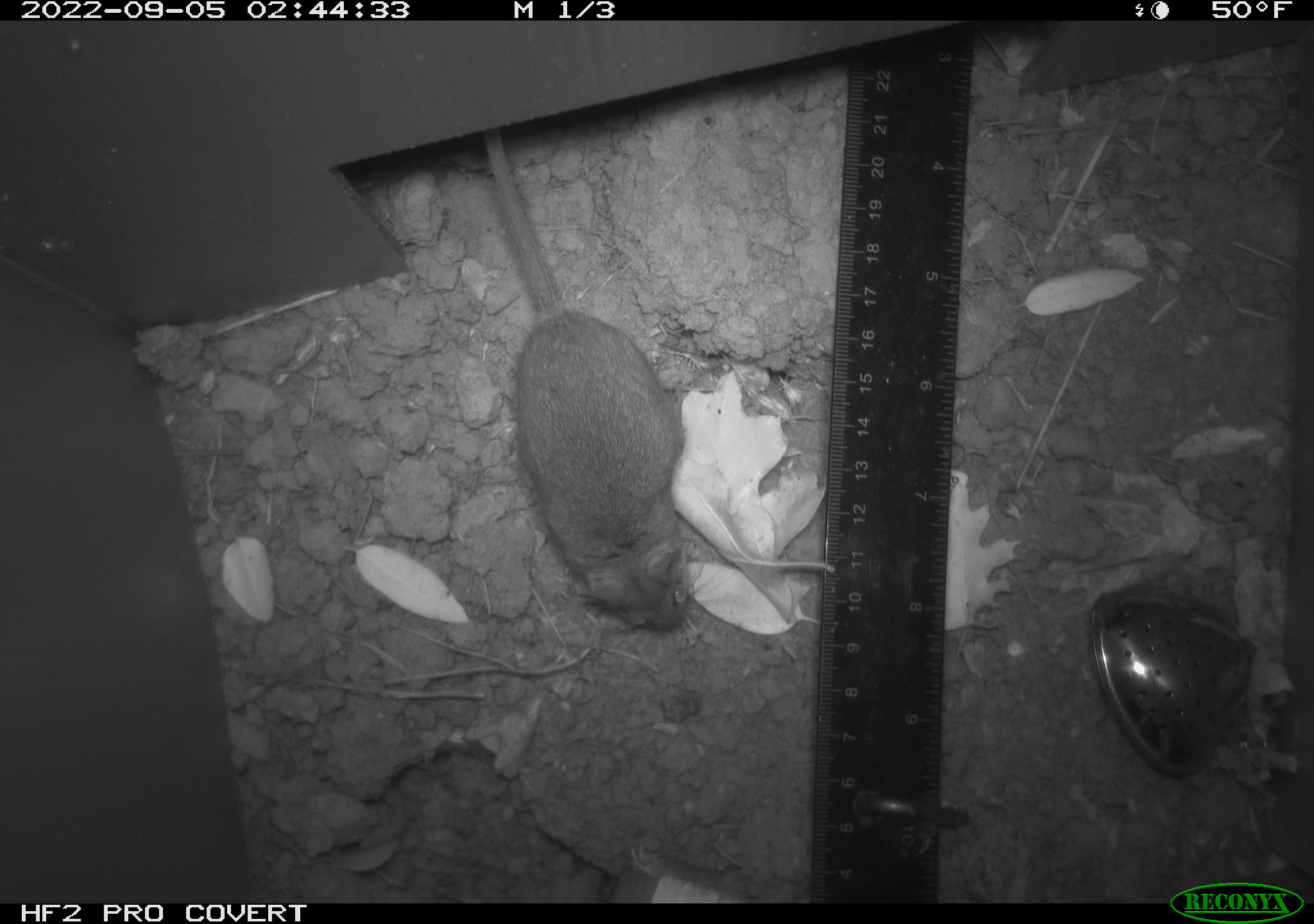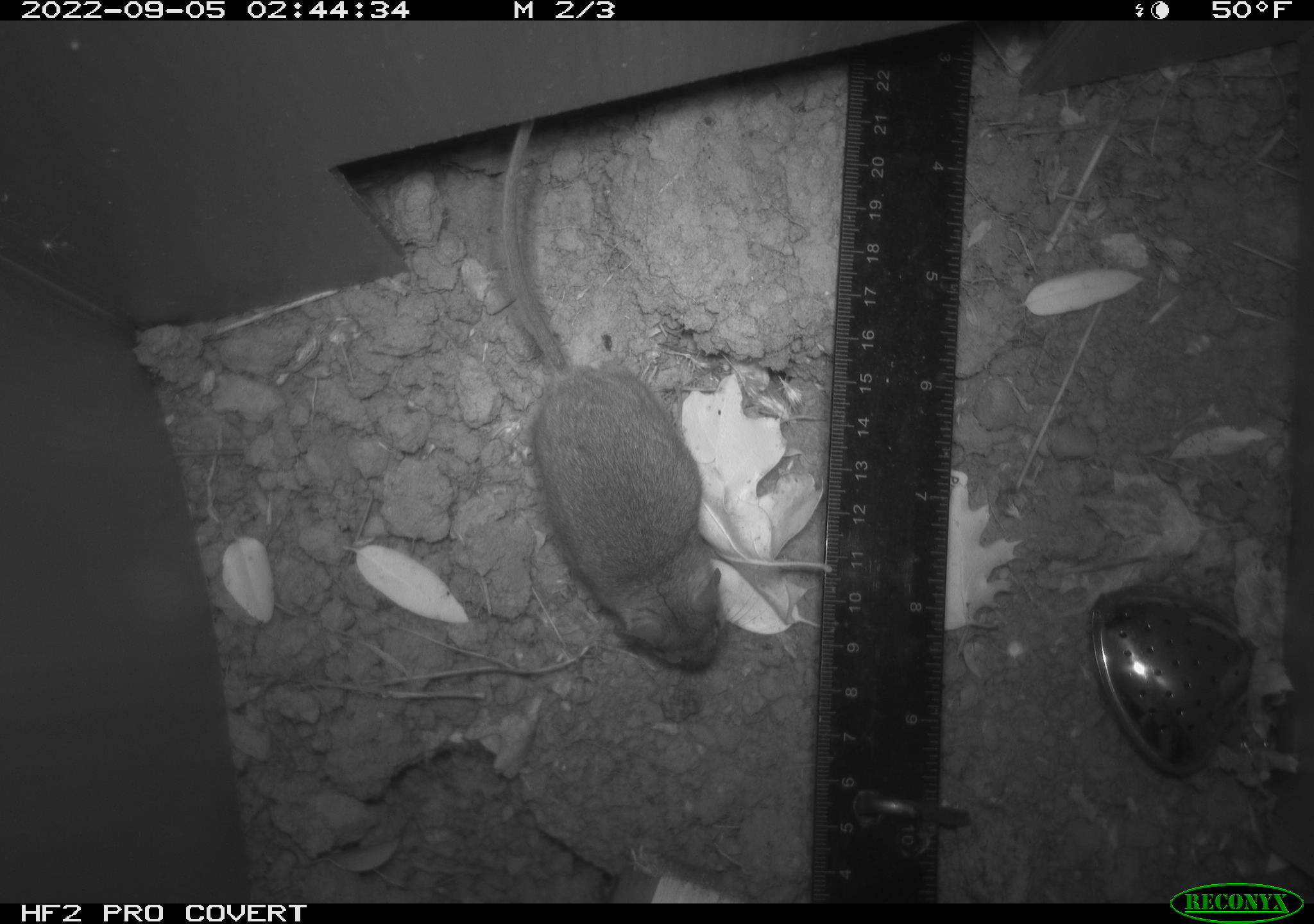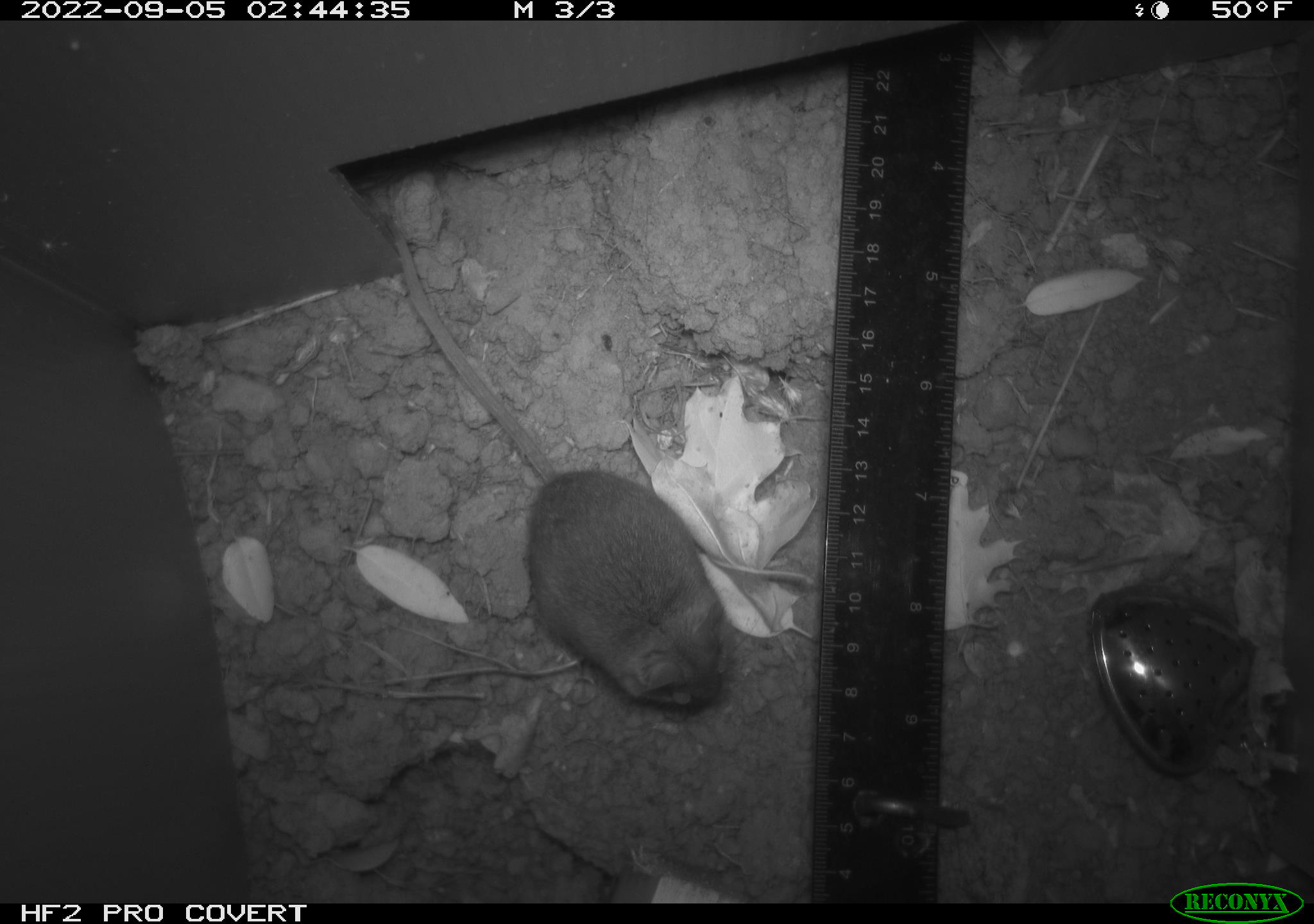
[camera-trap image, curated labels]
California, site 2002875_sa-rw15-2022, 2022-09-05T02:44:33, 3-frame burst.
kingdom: Animalia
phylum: Chordata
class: Mammalia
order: Rodentia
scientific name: Rodentia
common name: mouse species